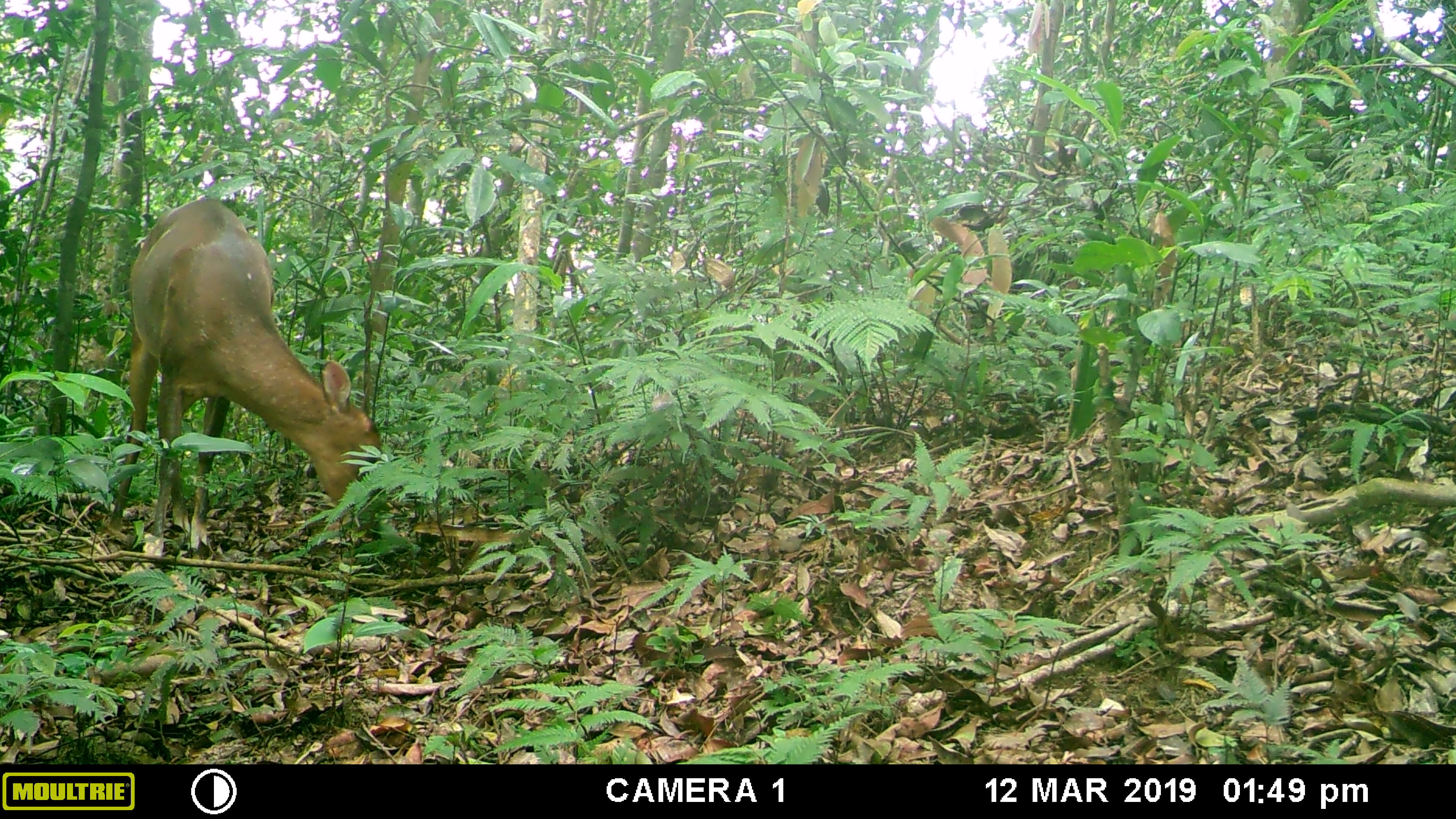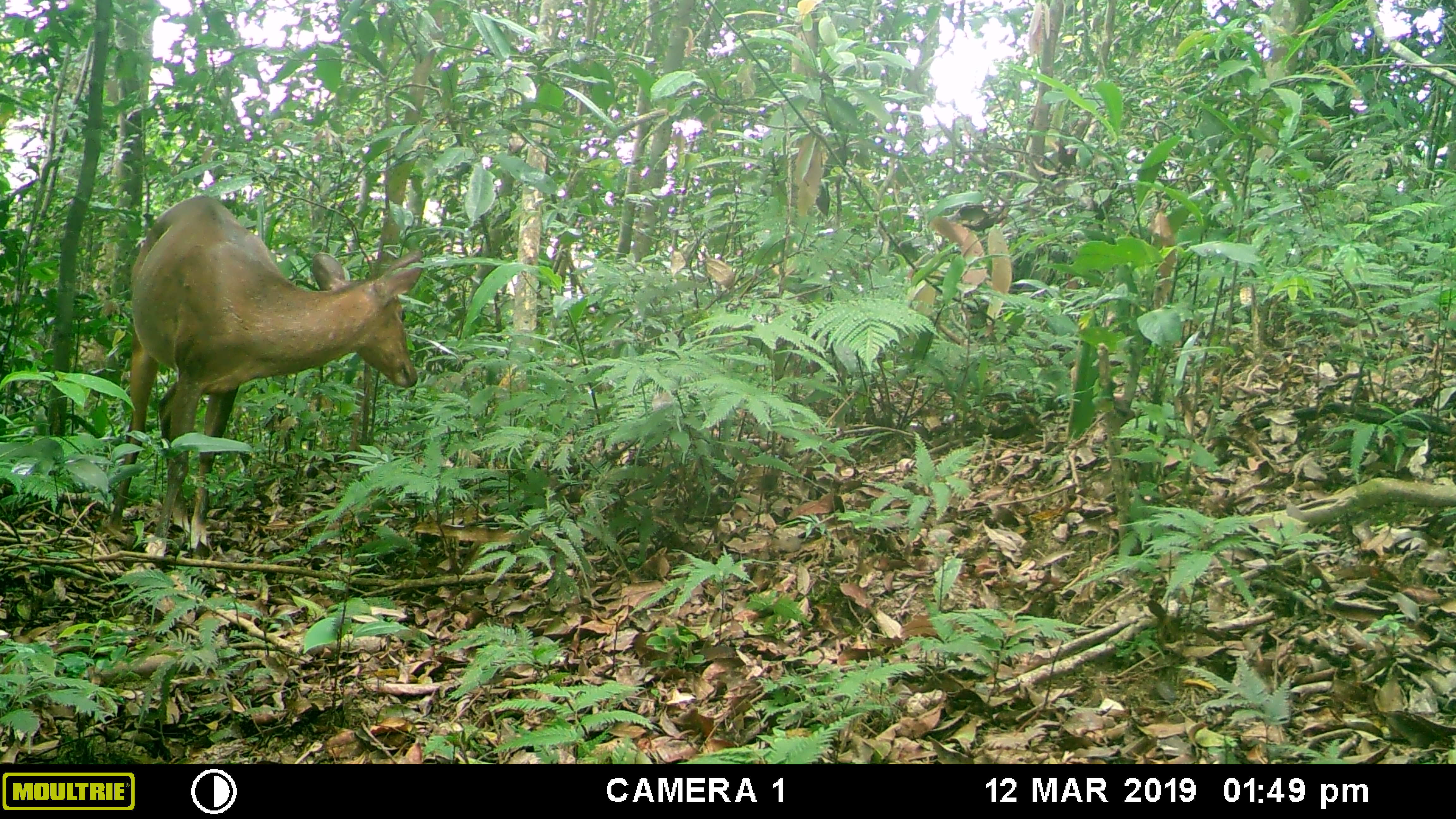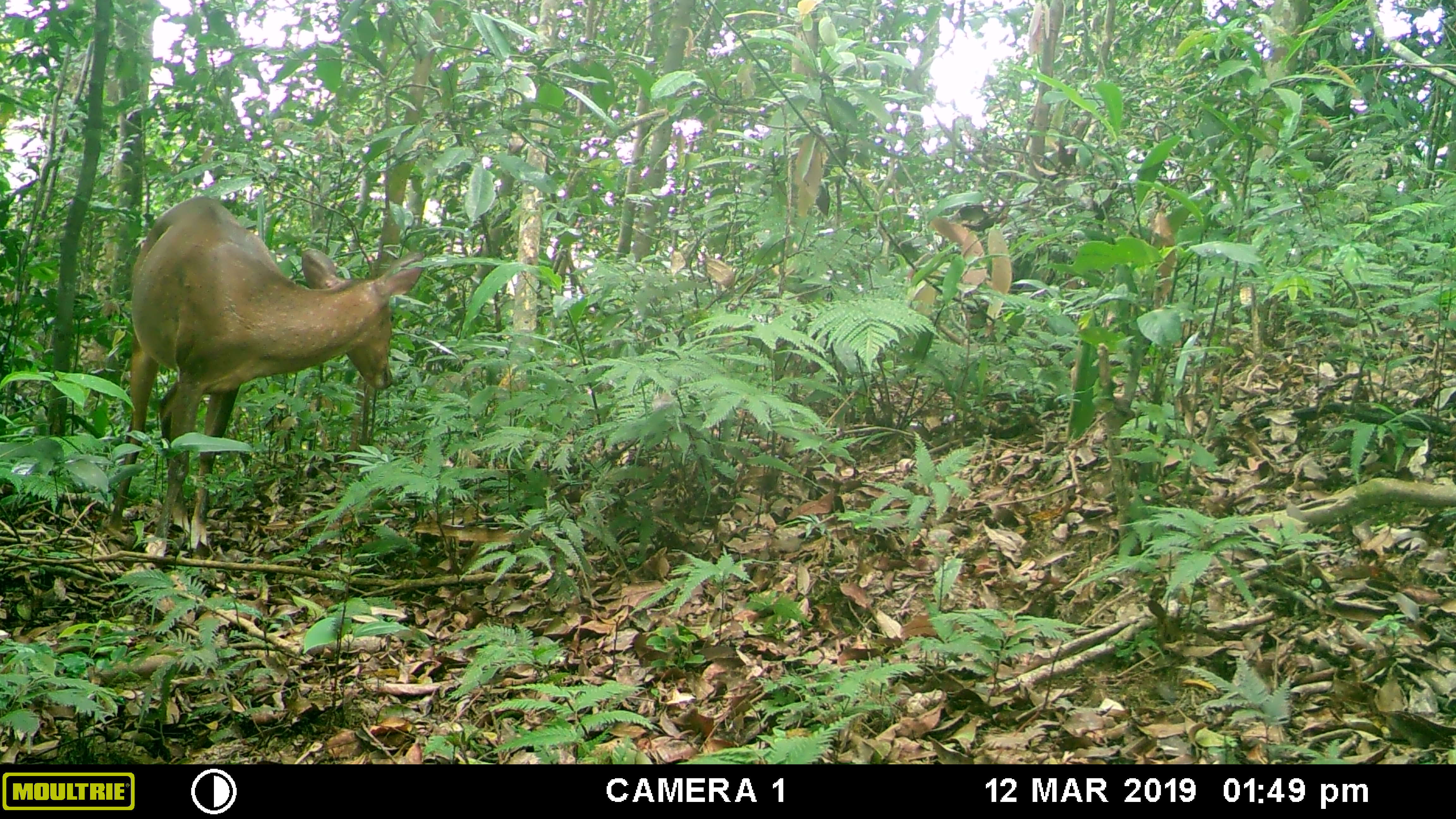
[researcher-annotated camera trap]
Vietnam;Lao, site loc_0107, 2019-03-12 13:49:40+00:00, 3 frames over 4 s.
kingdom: Animalia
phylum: Chordata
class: Mammalia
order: Artiodactyla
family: Cervidae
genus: Muntiacus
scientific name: Muntiacus vuquangensis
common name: large-antlered muntjac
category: large antlered muntjac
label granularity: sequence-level